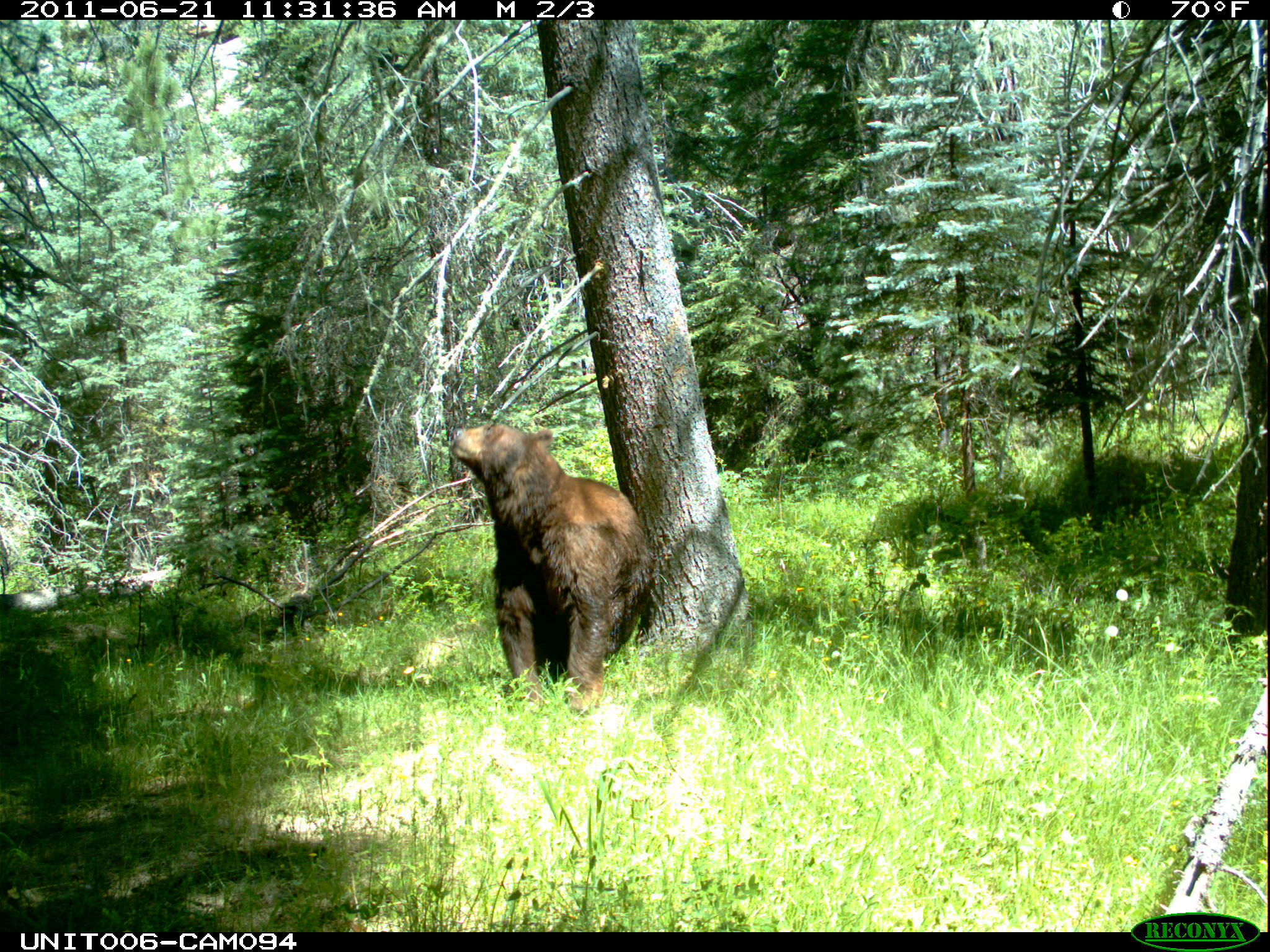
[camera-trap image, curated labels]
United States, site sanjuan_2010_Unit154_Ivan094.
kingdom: Animalia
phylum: Chordata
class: Mammalia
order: Carnivora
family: Ursidae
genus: Ursus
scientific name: Ursus americanus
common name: american black bear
Ursus americanus (american black bear).